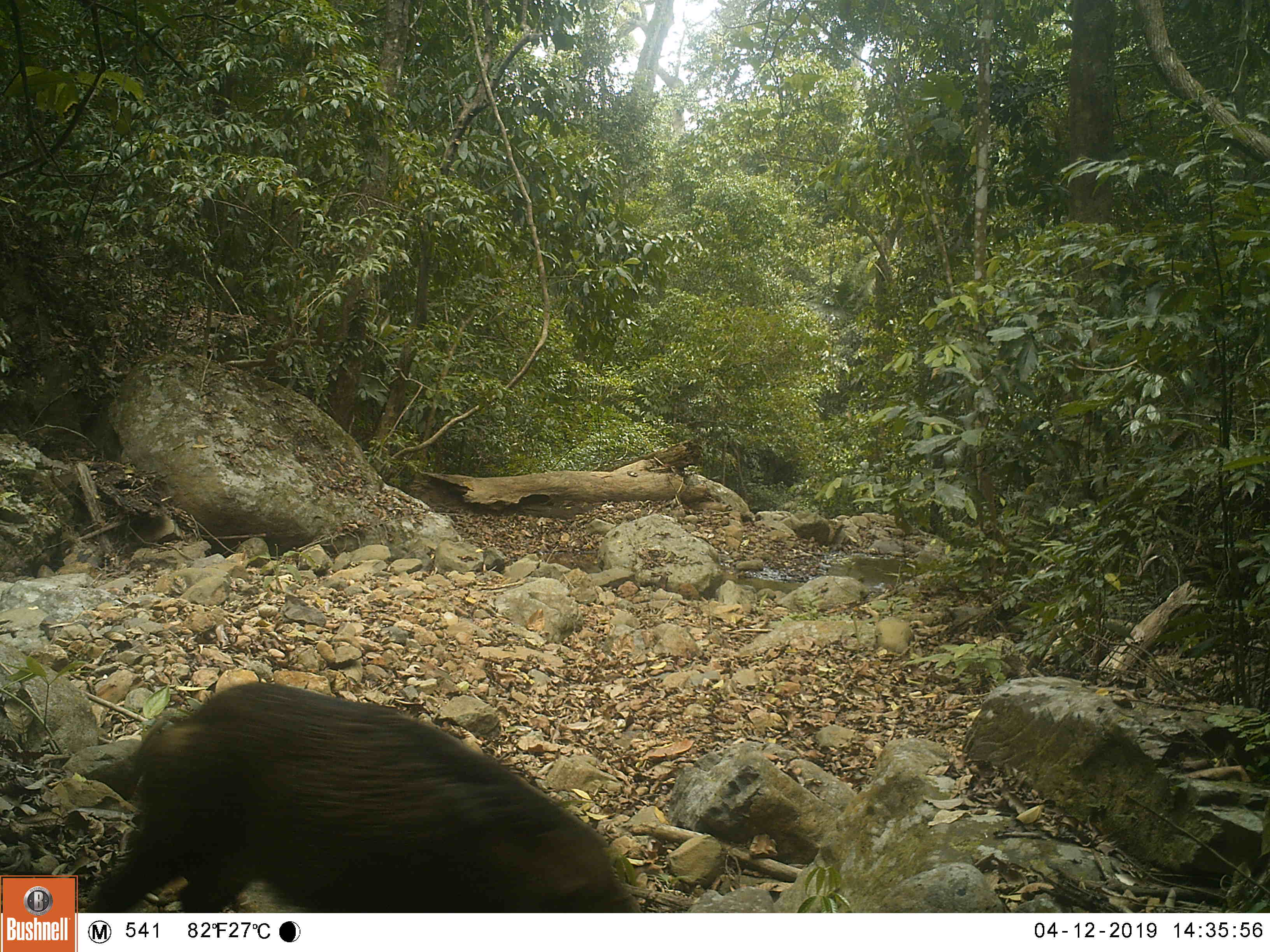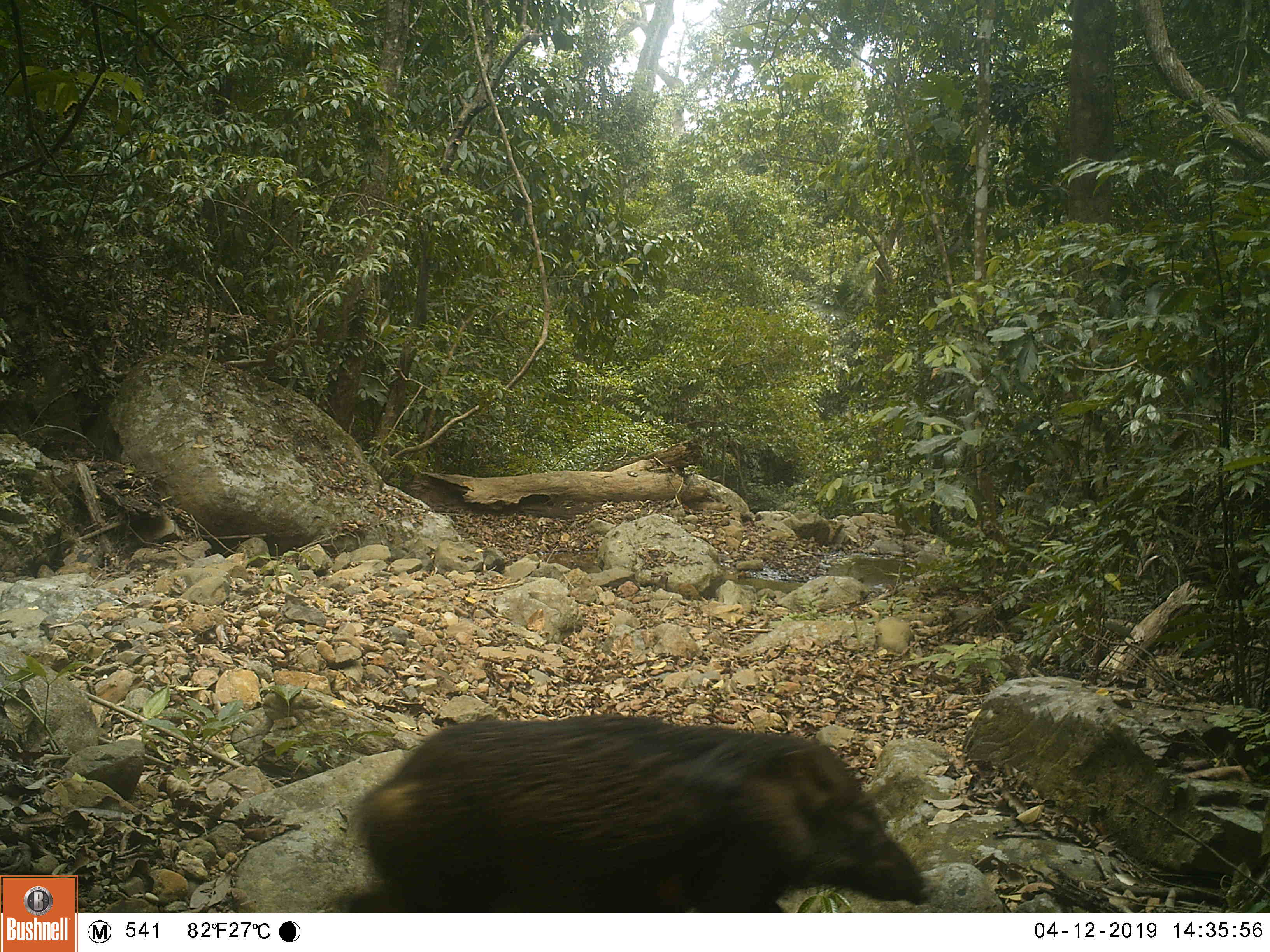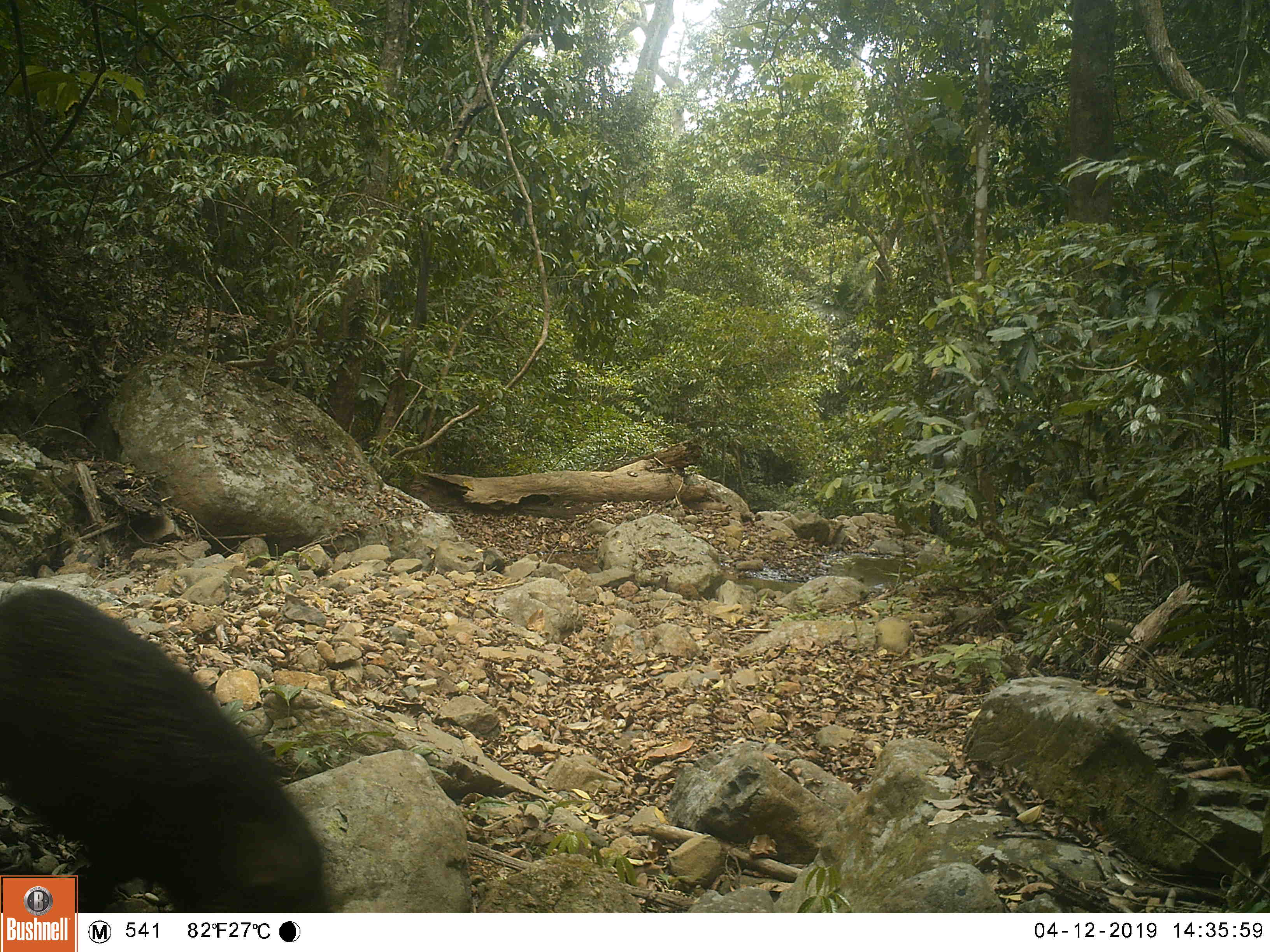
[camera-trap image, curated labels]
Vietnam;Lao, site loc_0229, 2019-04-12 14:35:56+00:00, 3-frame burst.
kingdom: Animalia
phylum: Chordata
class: Mammalia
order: Artiodactyla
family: Suidae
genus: Sus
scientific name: Sus scrofa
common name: eurasian wild pig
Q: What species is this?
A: Eurasian wild pig (Sus scrofa).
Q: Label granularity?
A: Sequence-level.